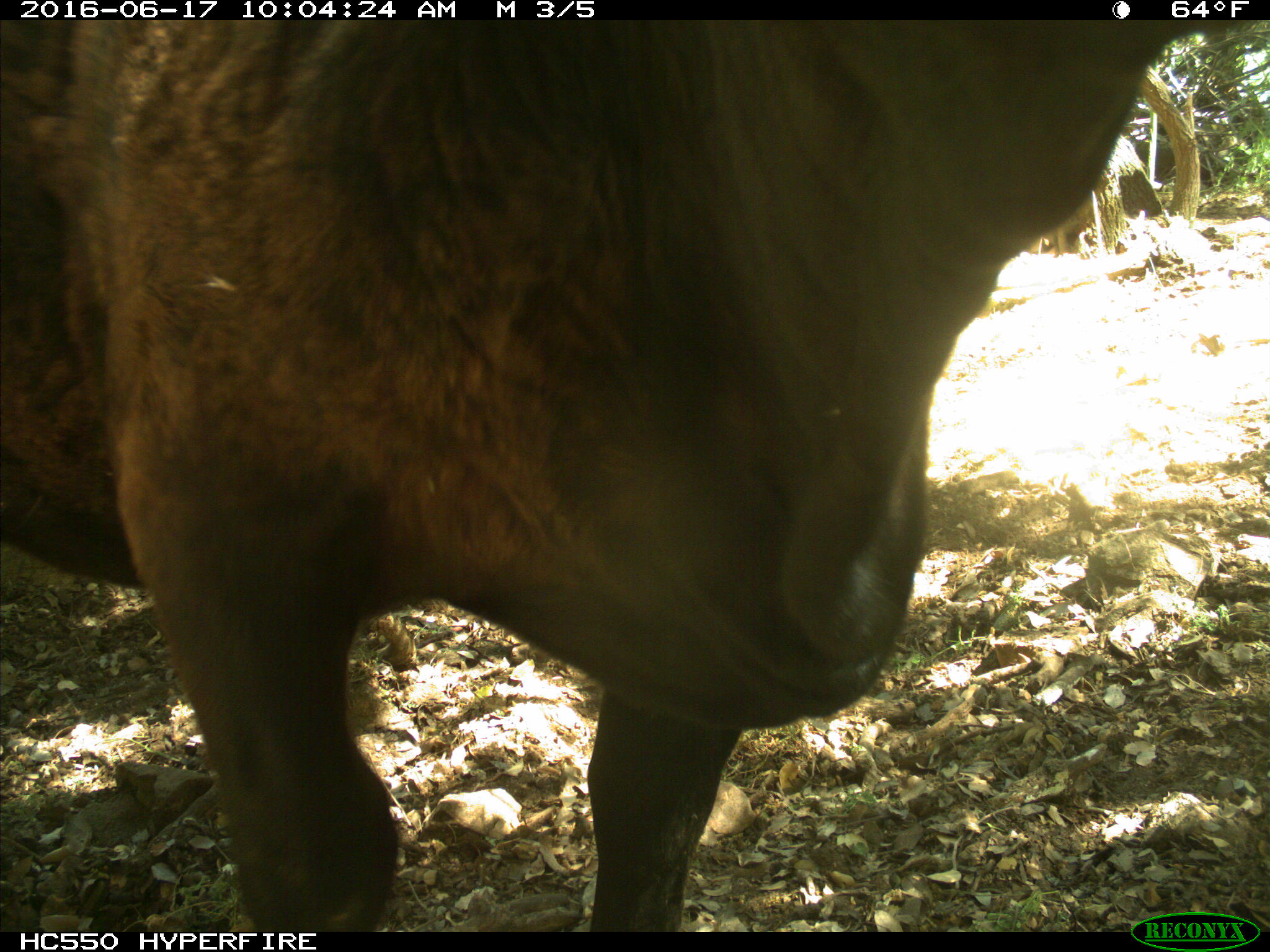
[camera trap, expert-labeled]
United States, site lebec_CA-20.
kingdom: Animalia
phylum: Chordata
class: Mammalia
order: Artiodactyla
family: Bovidae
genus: Bos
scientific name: Bos taurus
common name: domestic cow